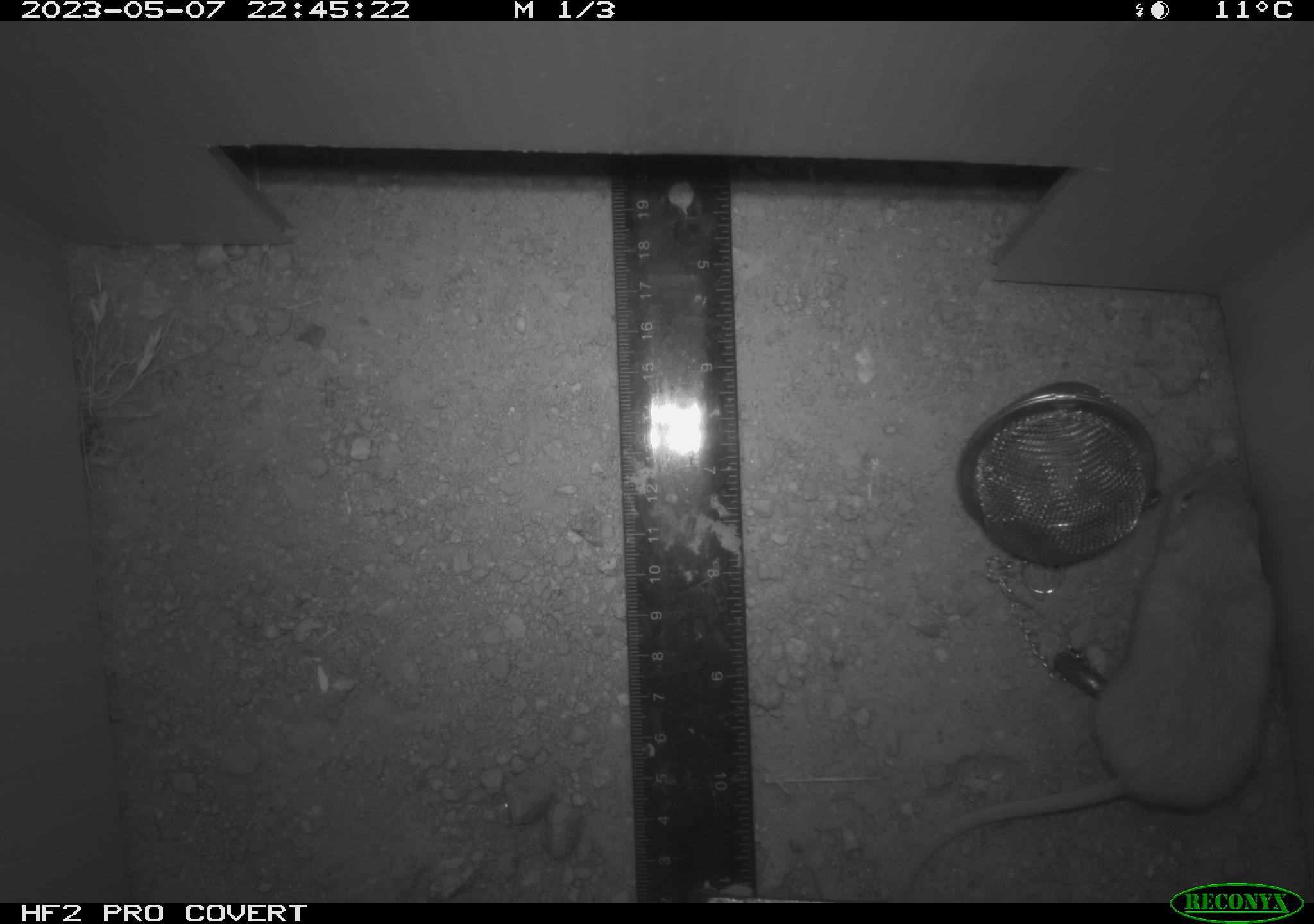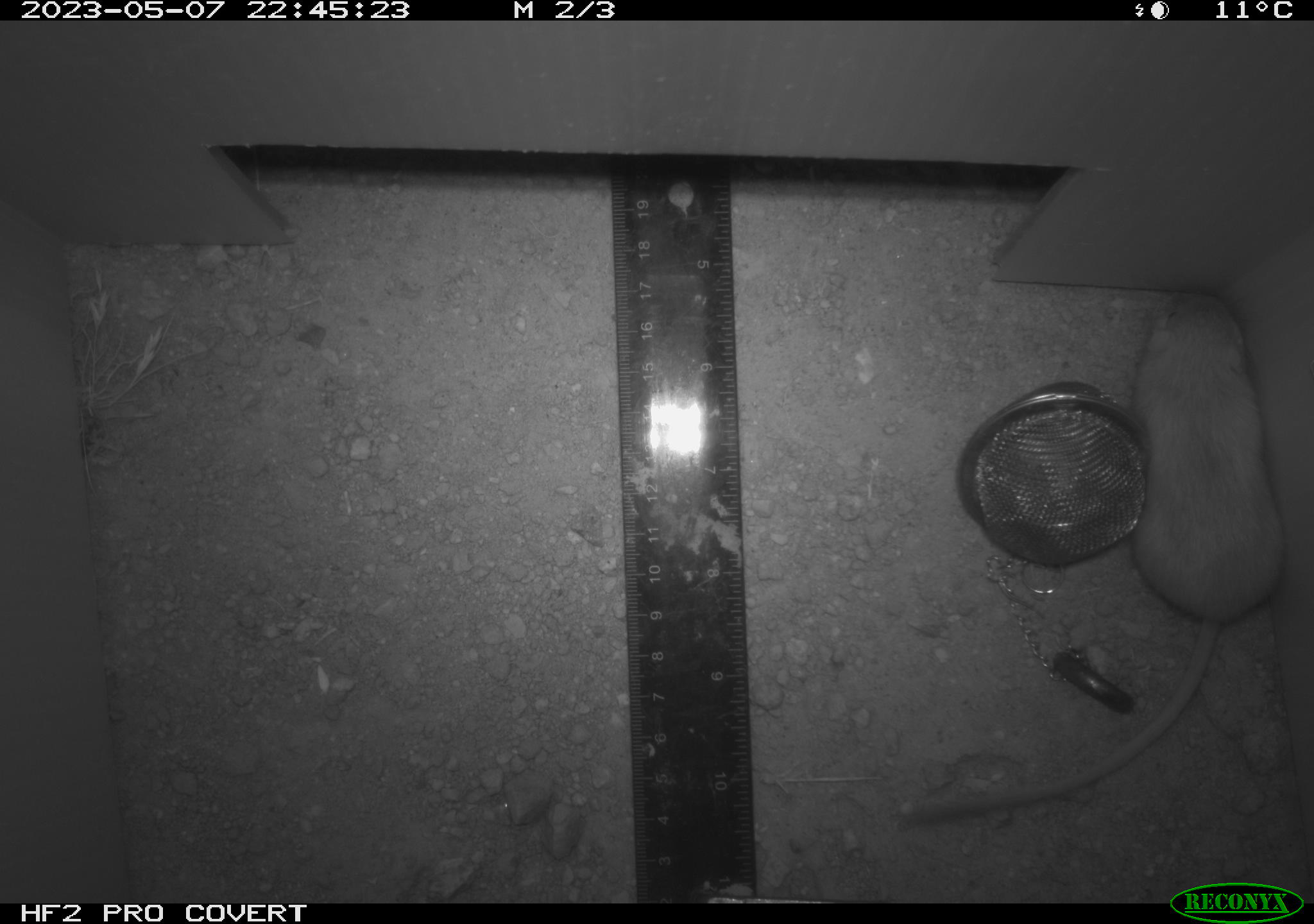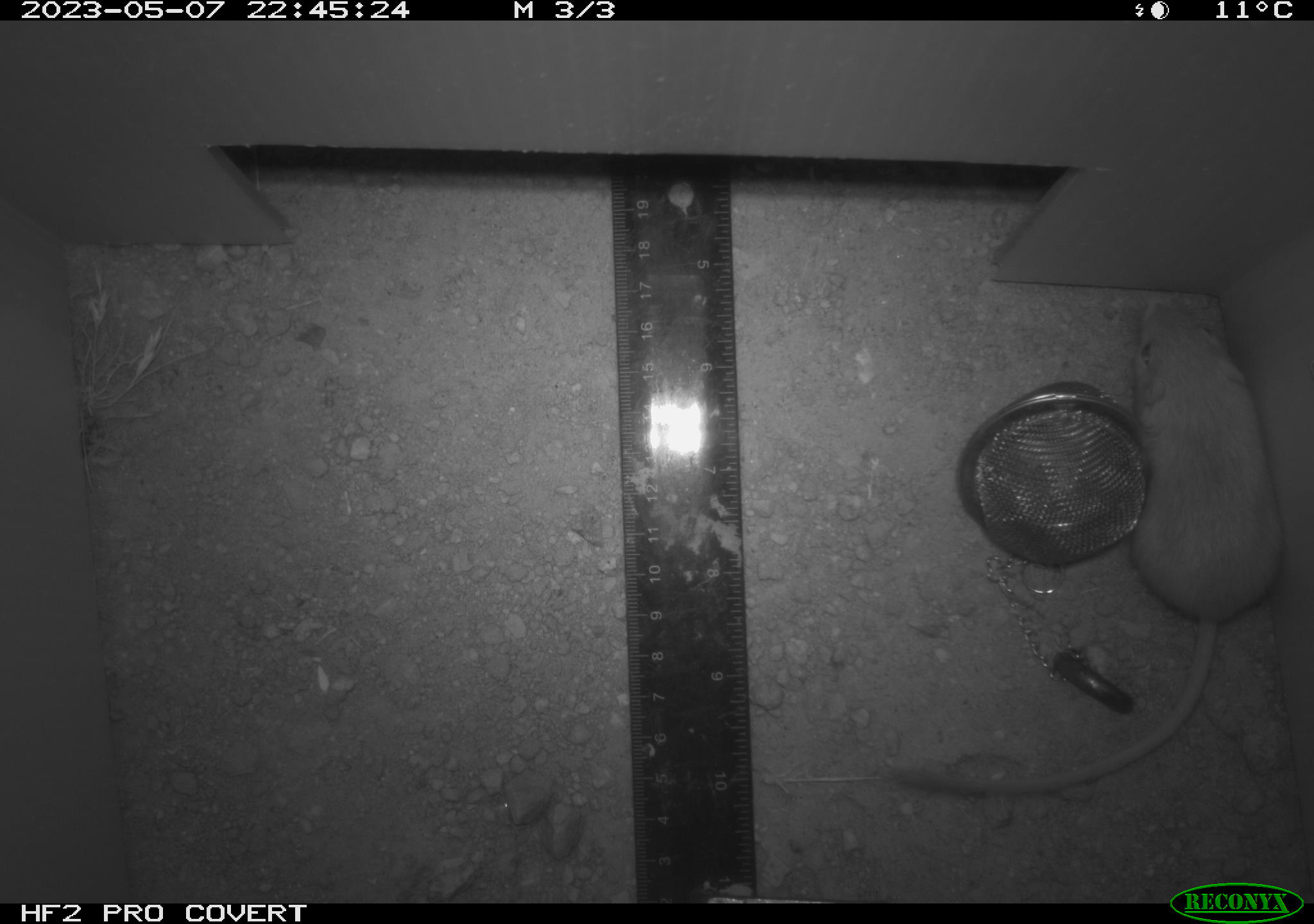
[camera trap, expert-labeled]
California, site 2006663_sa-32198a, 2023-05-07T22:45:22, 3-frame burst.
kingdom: Animalia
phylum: Chordata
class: Mammalia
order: Rodentia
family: Heteromyidae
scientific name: Heteromyidae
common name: kangaroo rats and pocket mice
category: heteromyidae family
Heteromyidae family (kangaroo rats and pocket mice) (Heteromyidae).